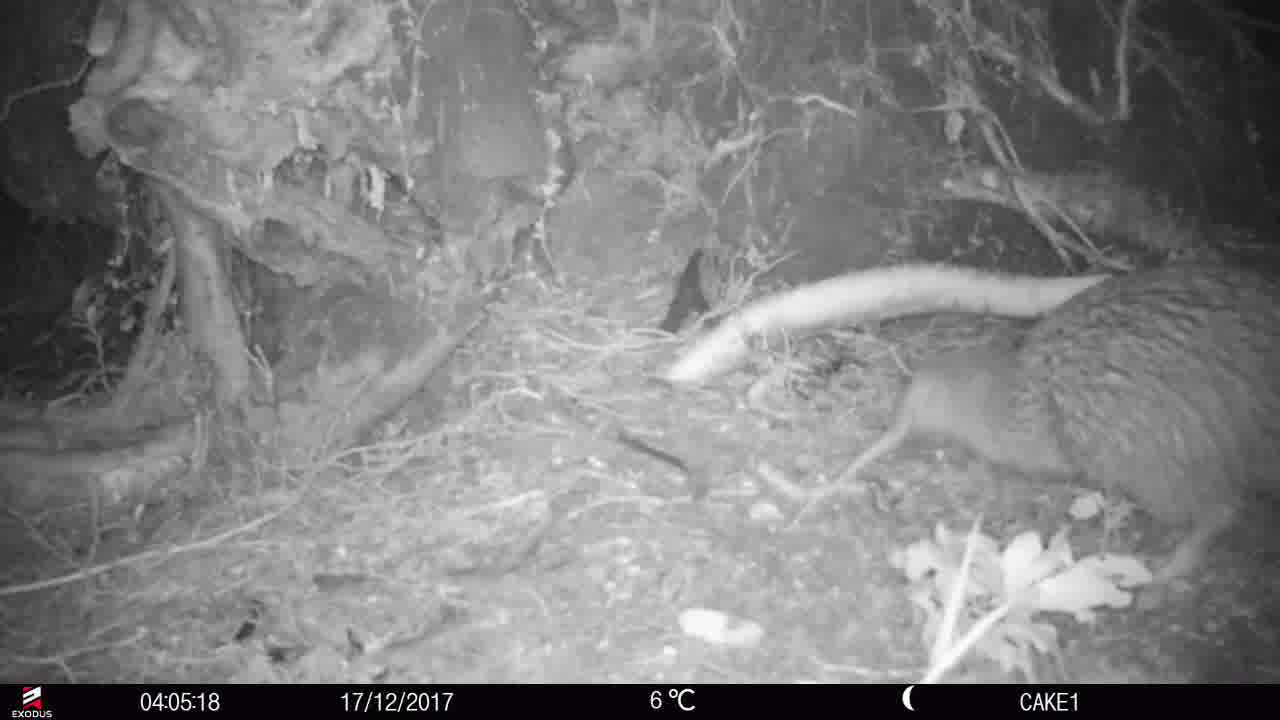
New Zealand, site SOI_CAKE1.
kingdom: Animalia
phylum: Chordata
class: Aves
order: Apterygiformes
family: Apterygidae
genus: Apteryx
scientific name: Apteryx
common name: kiwi